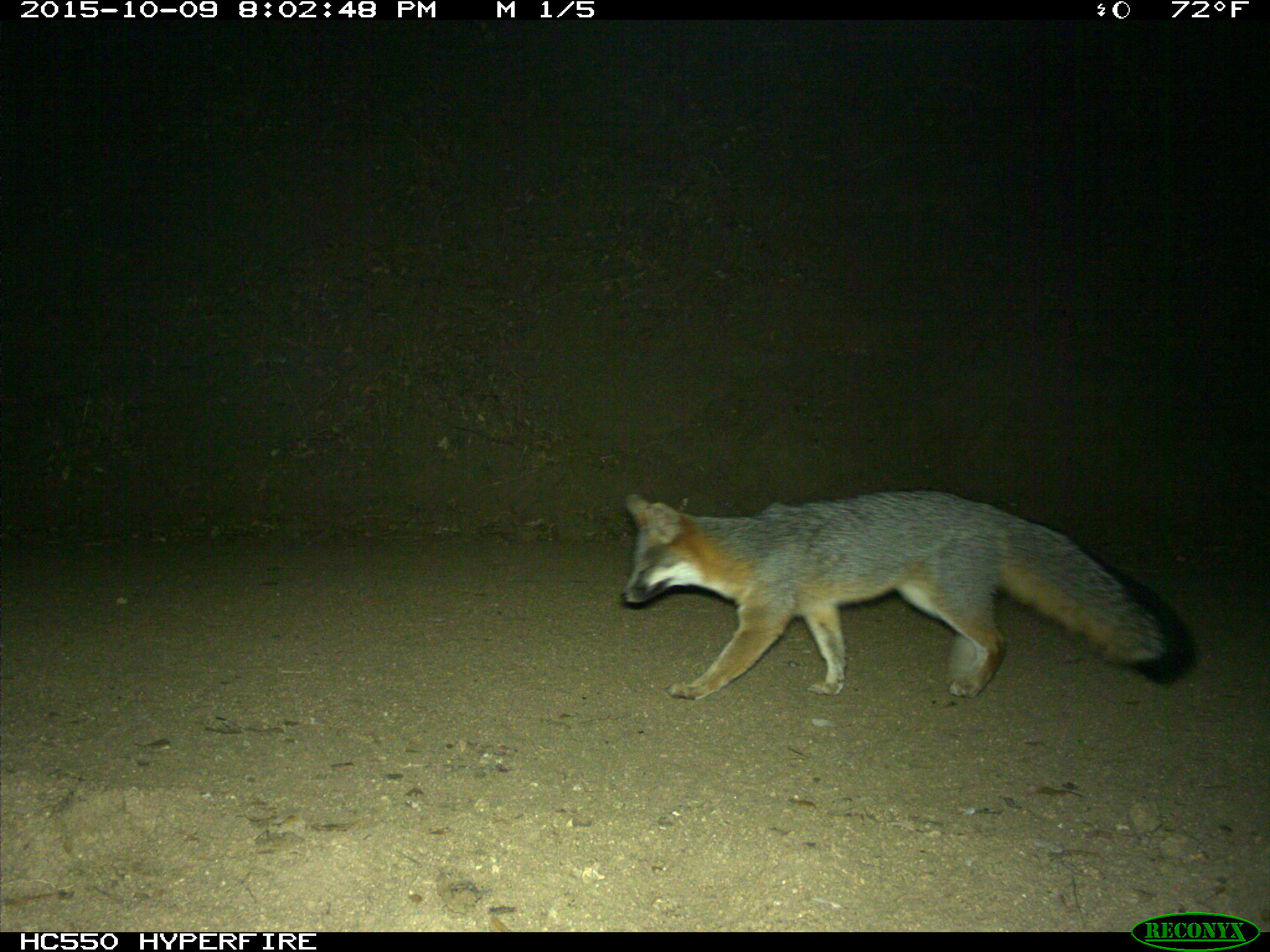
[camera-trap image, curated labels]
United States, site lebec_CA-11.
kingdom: Animalia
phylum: Chordata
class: Mammalia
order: Carnivora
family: Canidae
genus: Urocyon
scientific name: Urocyon cinereoargenteus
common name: gray fox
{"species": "Urocyon cinereoargenteus (gray fox)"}